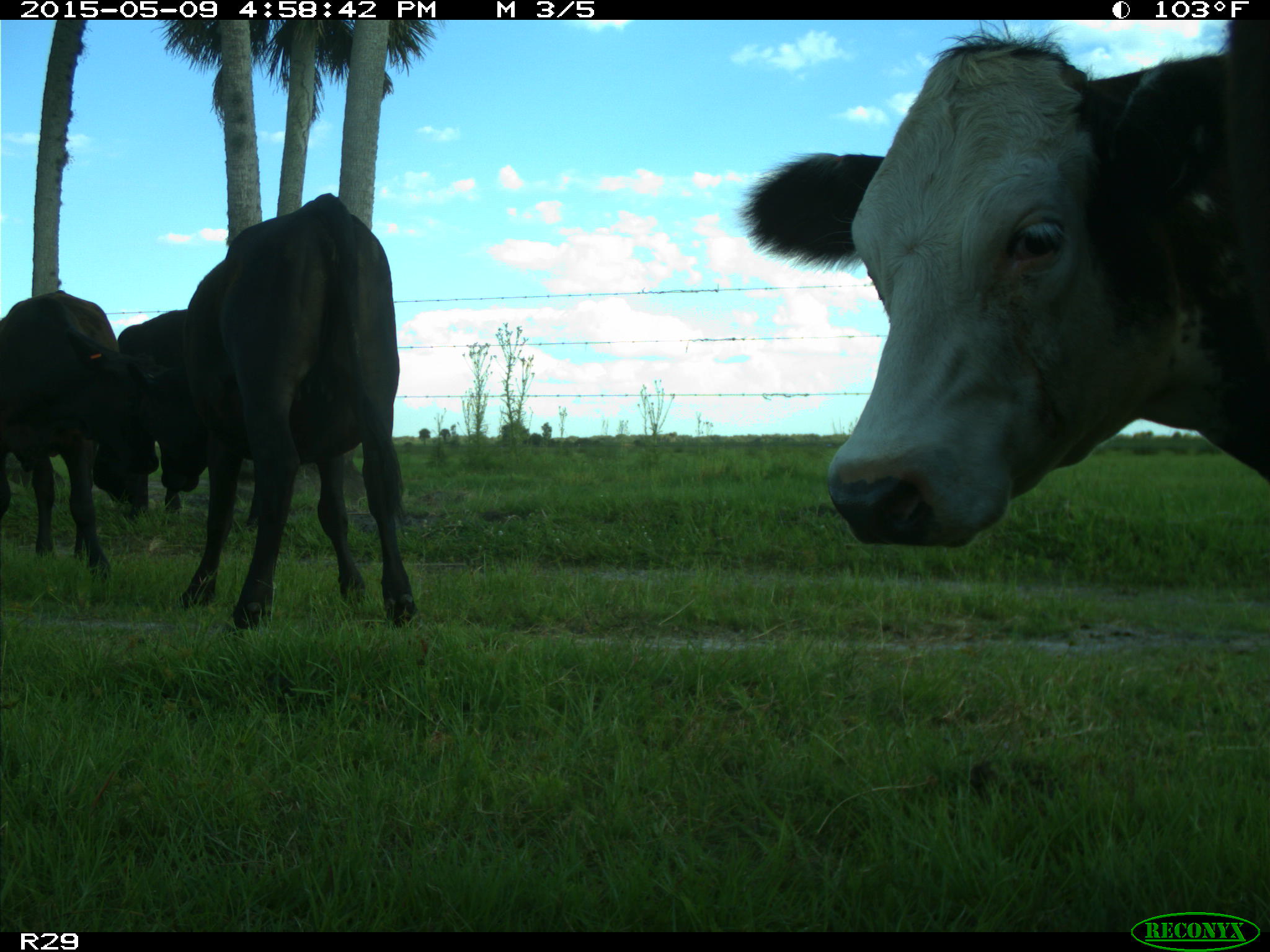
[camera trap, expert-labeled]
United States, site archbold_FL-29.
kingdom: Animalia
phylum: Chordata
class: Mammalia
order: Artiodactyla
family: Bovidae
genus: Bos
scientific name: Bos taurus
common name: domestic cow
Bos taurus (domestic cow).